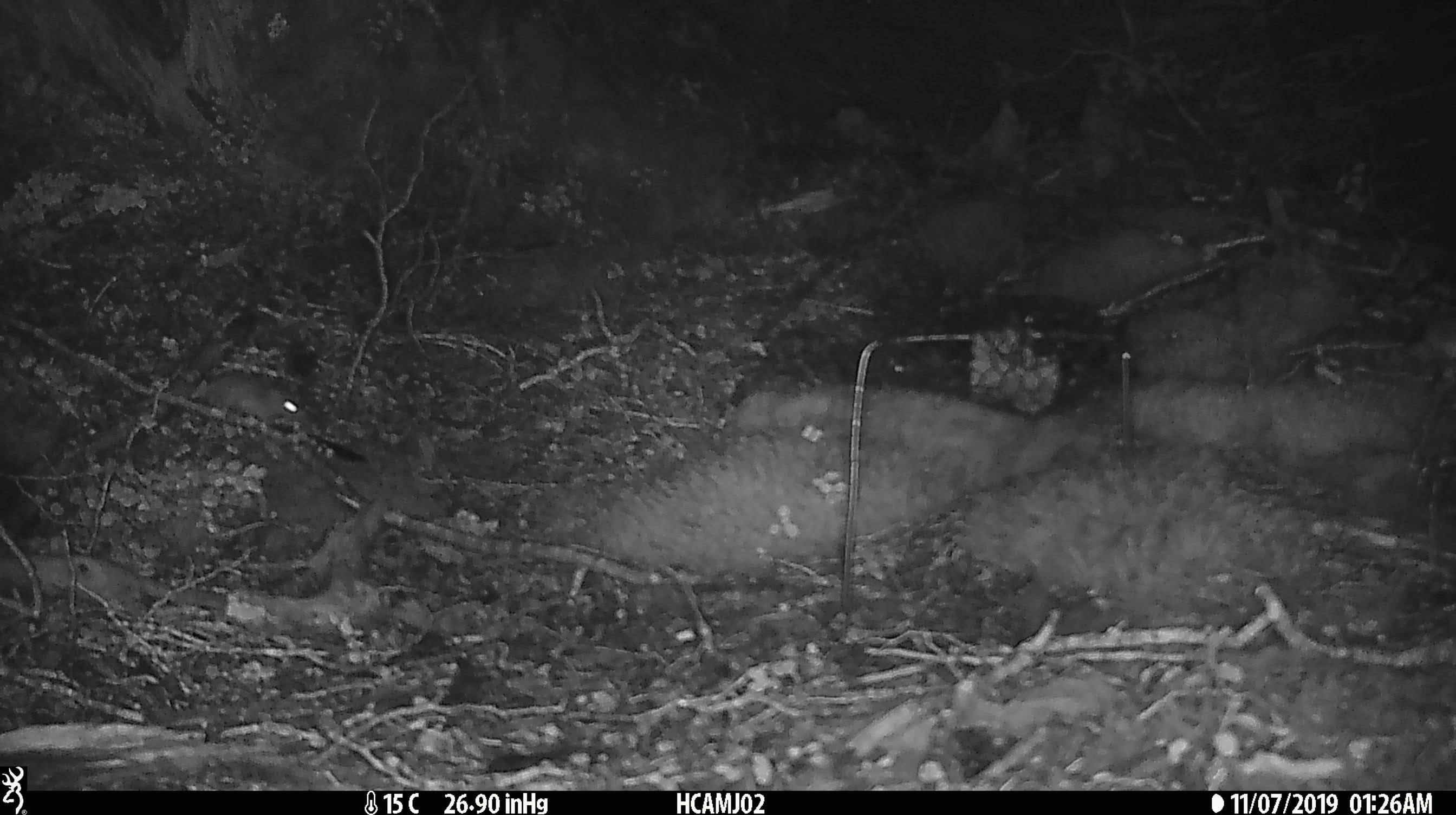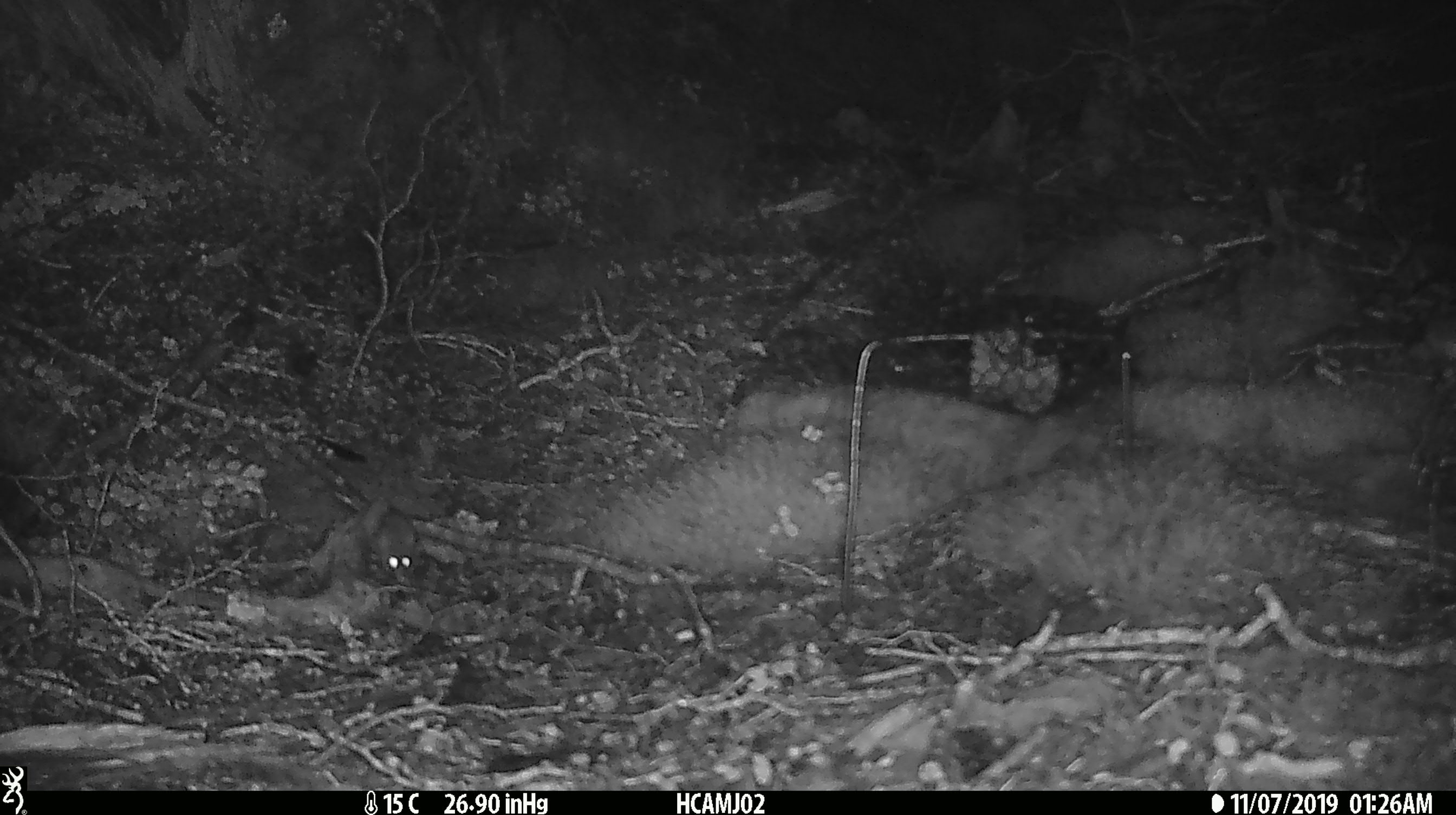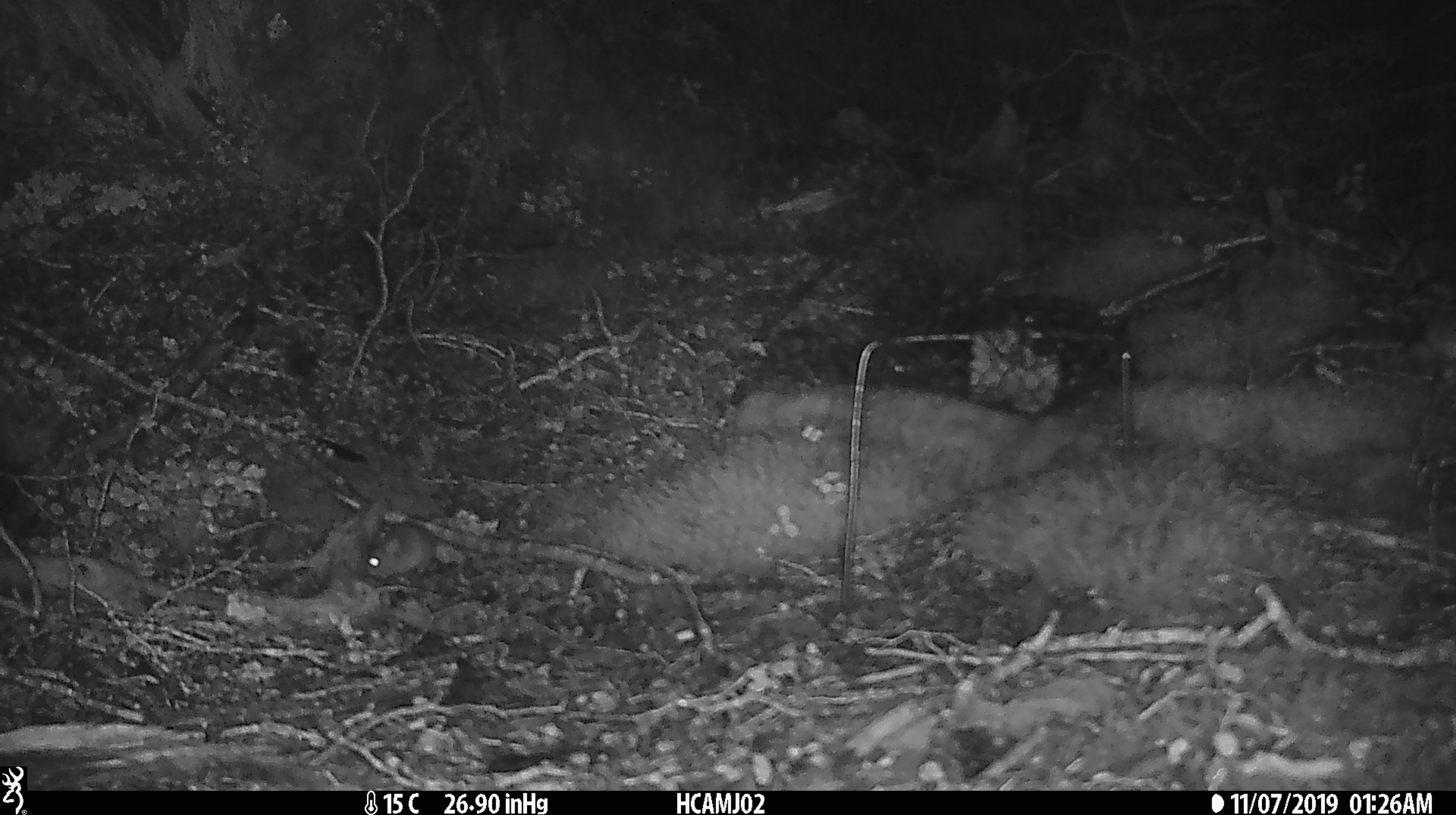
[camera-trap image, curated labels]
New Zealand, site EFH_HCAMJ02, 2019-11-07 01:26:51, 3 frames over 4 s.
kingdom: Animalia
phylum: Chordata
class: Mammalia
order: Rodentia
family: Muridae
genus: Mus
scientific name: Mus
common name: mouse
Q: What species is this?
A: Mouse (Mus).